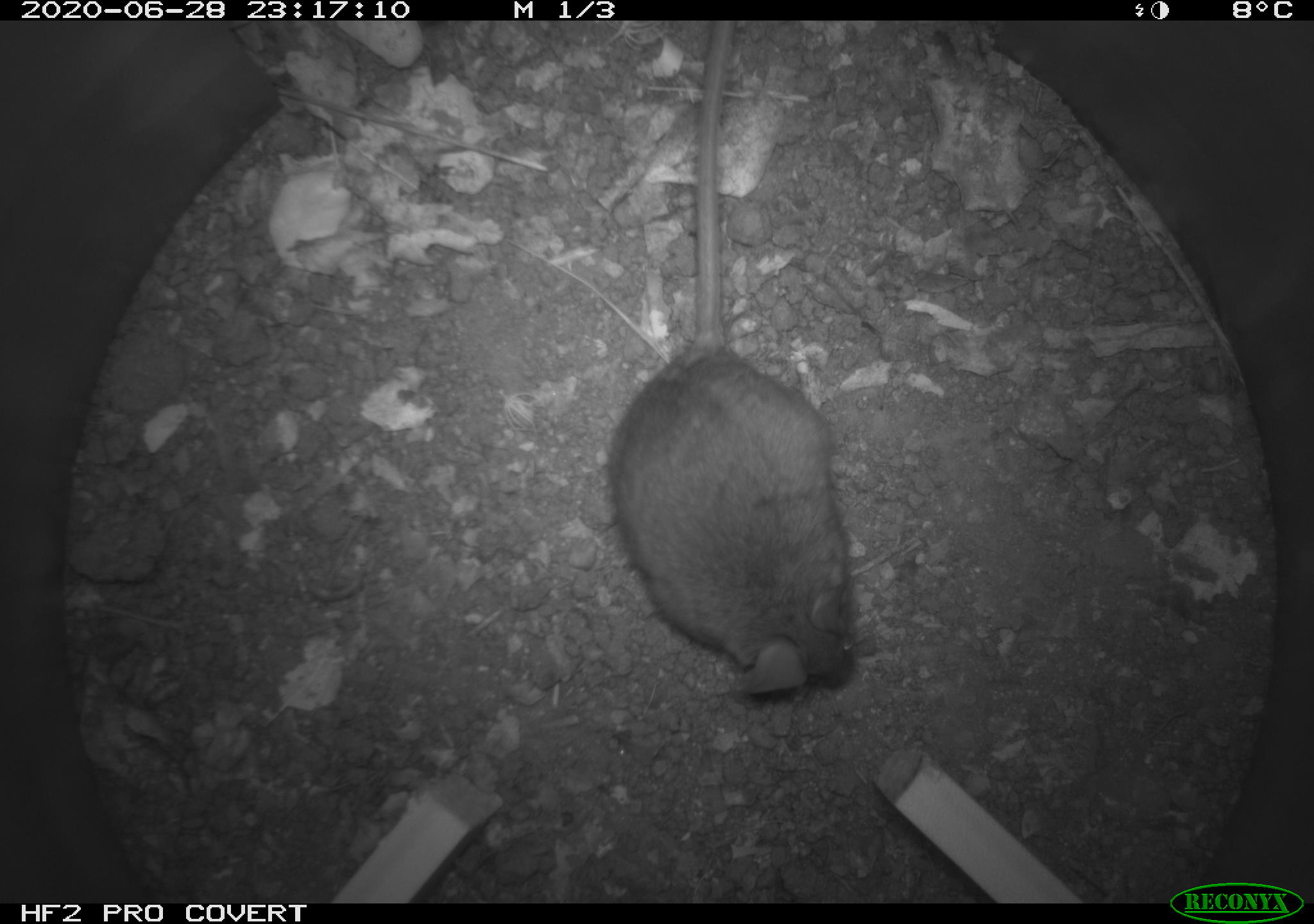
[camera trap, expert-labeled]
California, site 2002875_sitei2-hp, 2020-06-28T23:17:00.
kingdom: Animalia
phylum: Chordata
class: Mammalia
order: Rodentia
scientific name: Rodentia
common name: rodent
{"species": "rodent (Rodentia)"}